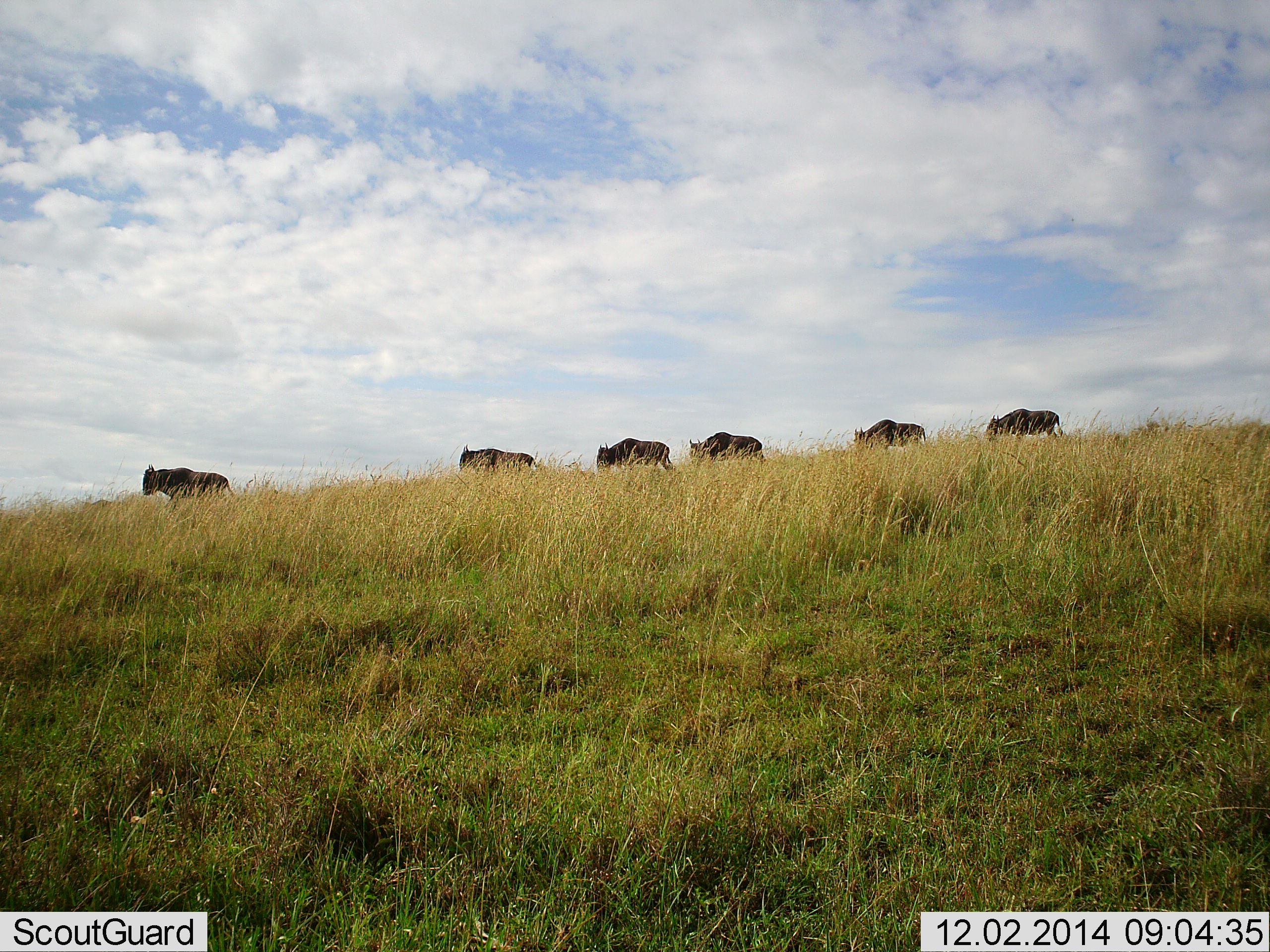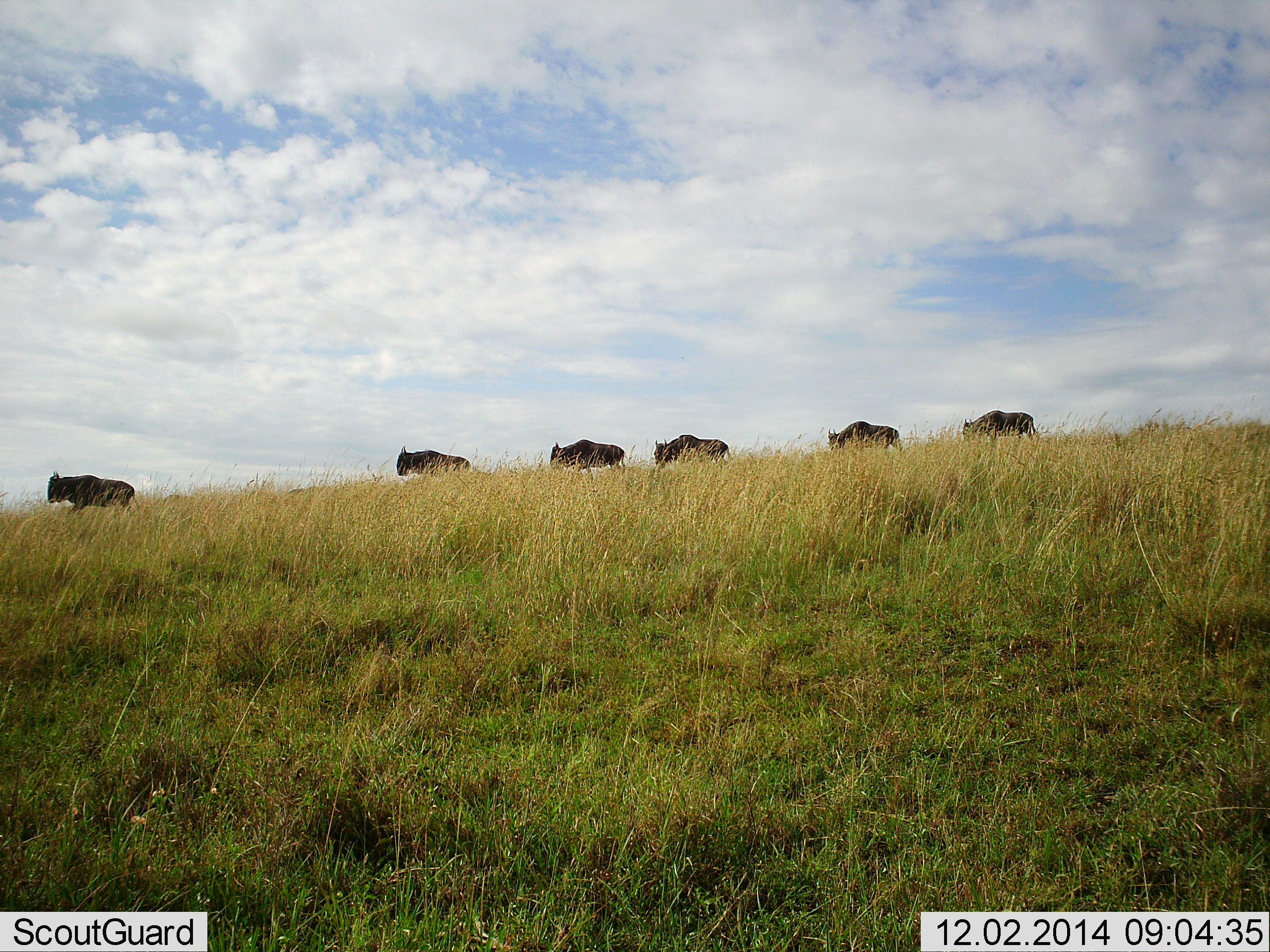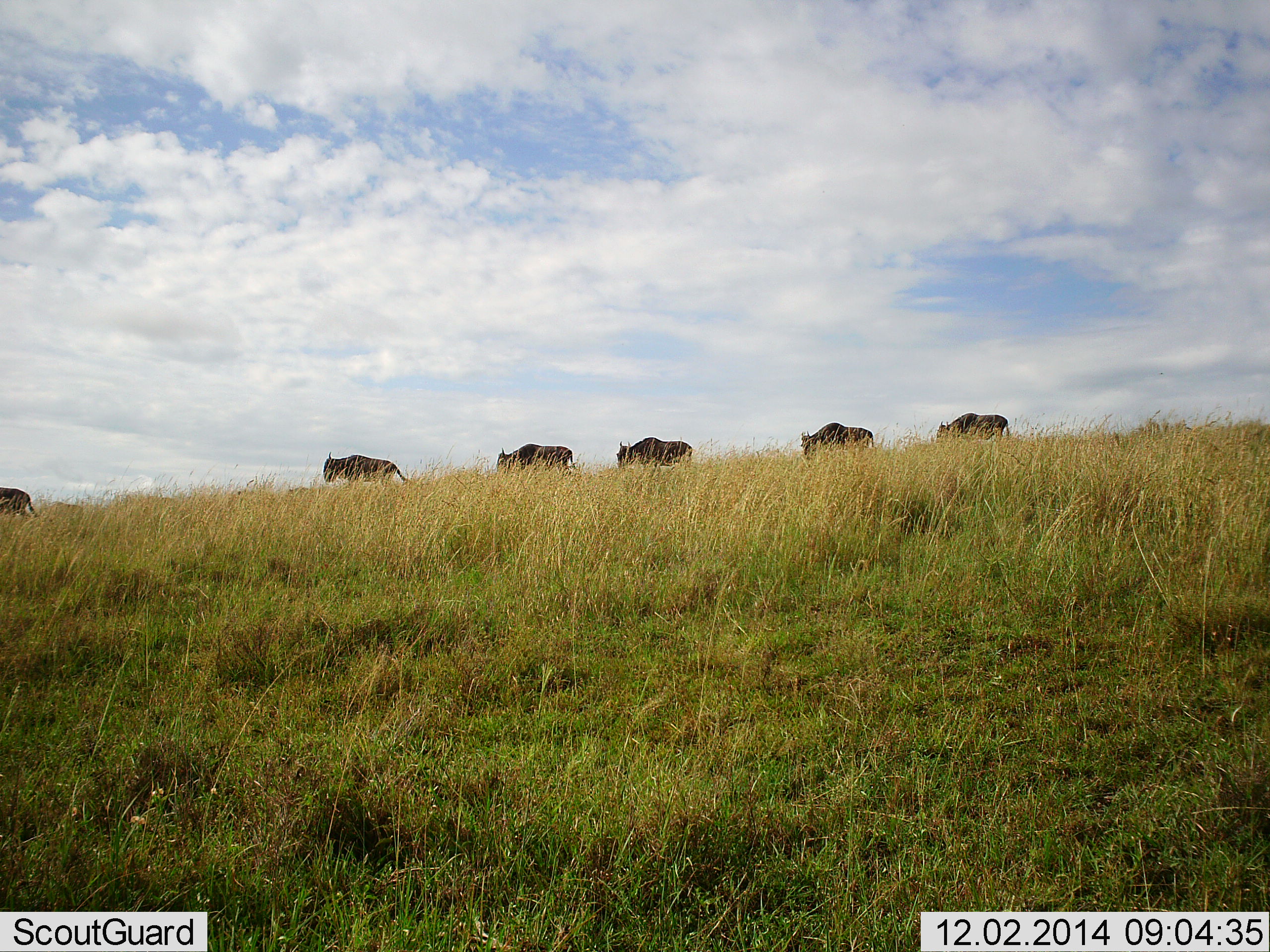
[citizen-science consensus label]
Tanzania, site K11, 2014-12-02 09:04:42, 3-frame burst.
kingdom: Animalia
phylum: Chordata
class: Mammalia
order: Artiodactyla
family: Bovidae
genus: Connochaetes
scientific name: Connochaetes taurinus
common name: blue wildebeest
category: wildebeest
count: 6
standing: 10%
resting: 0%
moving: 100%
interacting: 0%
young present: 0%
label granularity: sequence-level